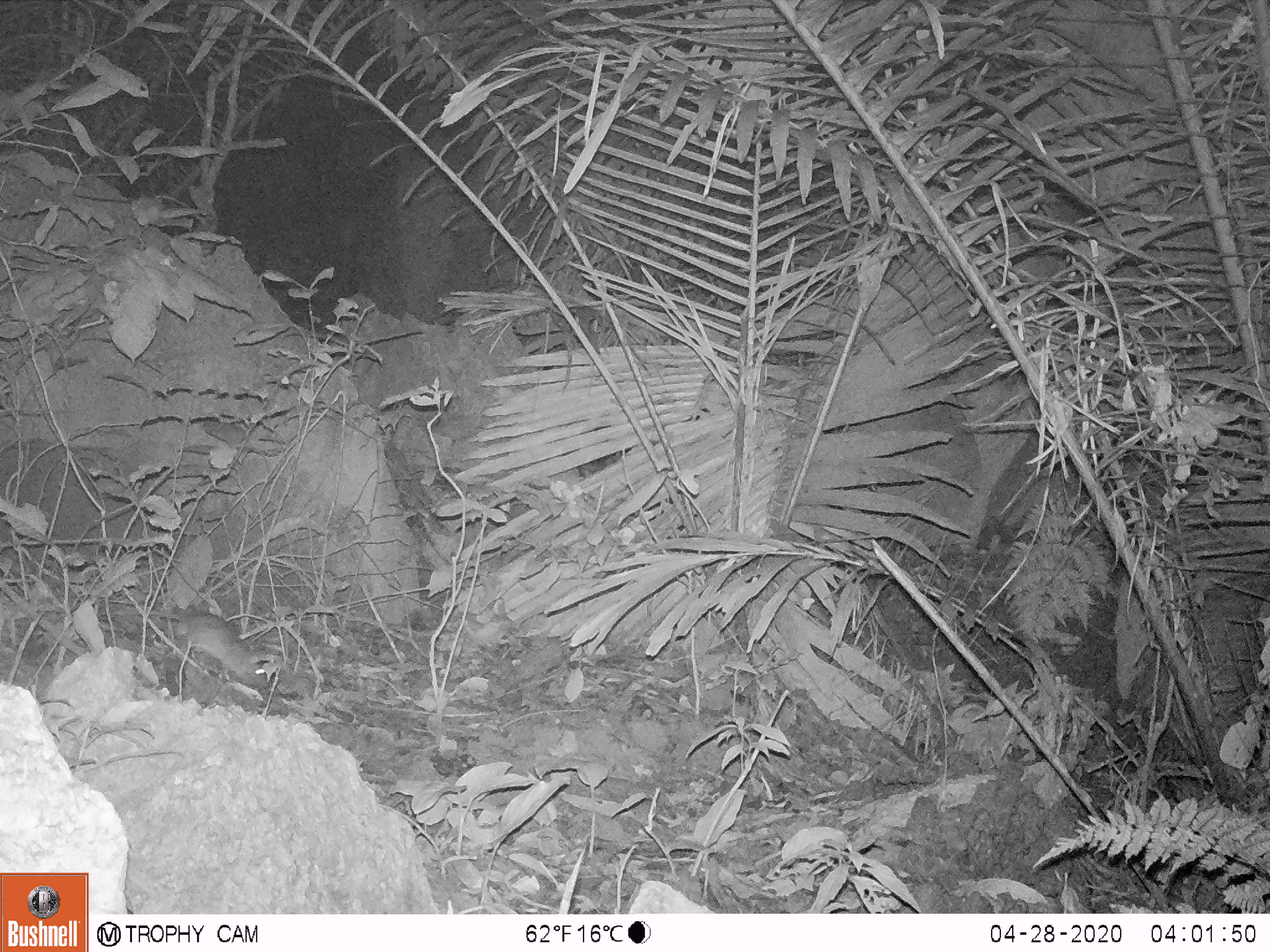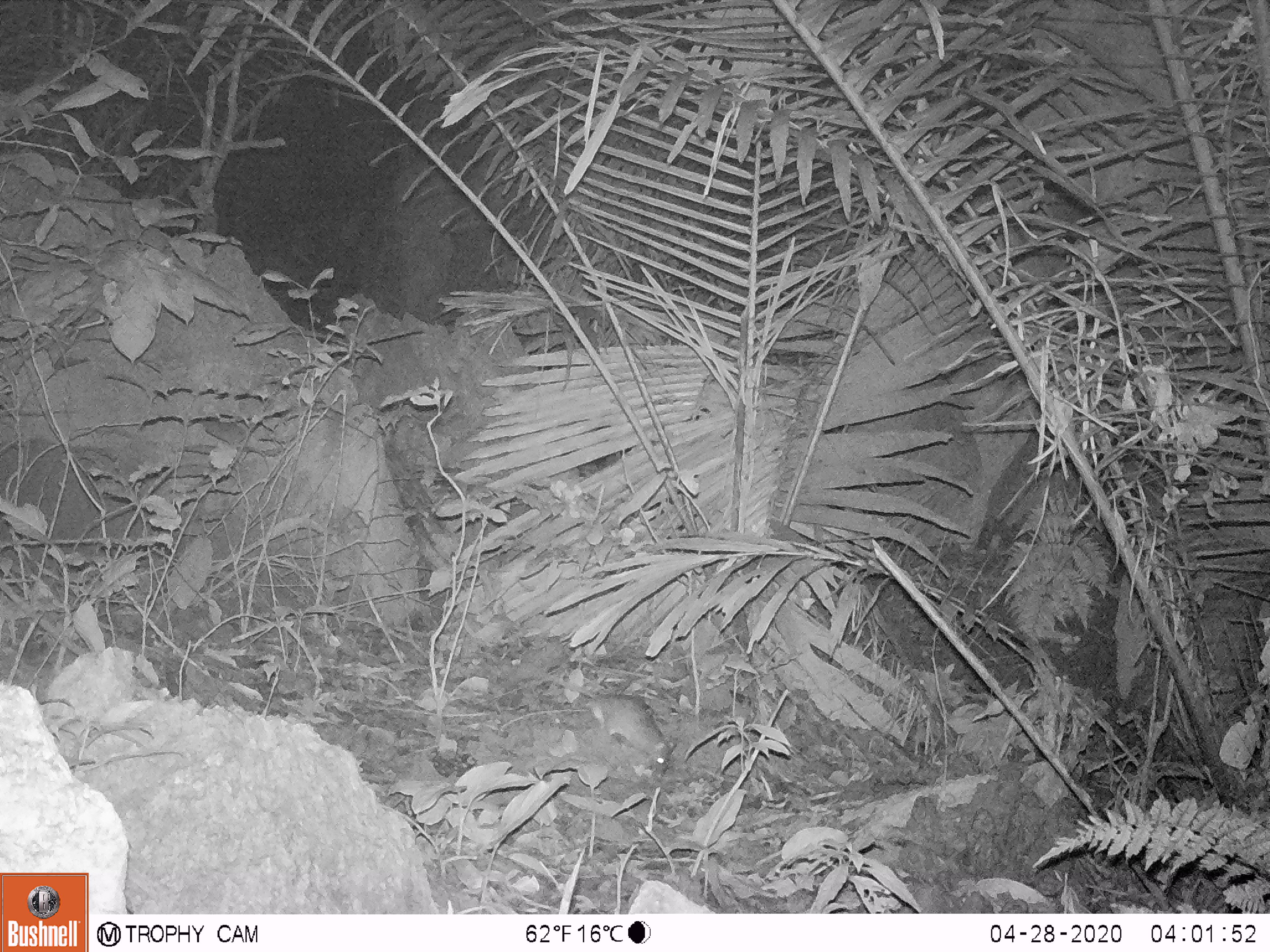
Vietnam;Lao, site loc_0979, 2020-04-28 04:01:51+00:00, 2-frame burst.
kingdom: Animalia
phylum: Chordata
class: Mammalia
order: Rodentia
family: Muridae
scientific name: Muridae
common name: old-world mice and rats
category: unidentified murid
Unidentified murid (old-world mice and rats) (Muridae). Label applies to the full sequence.